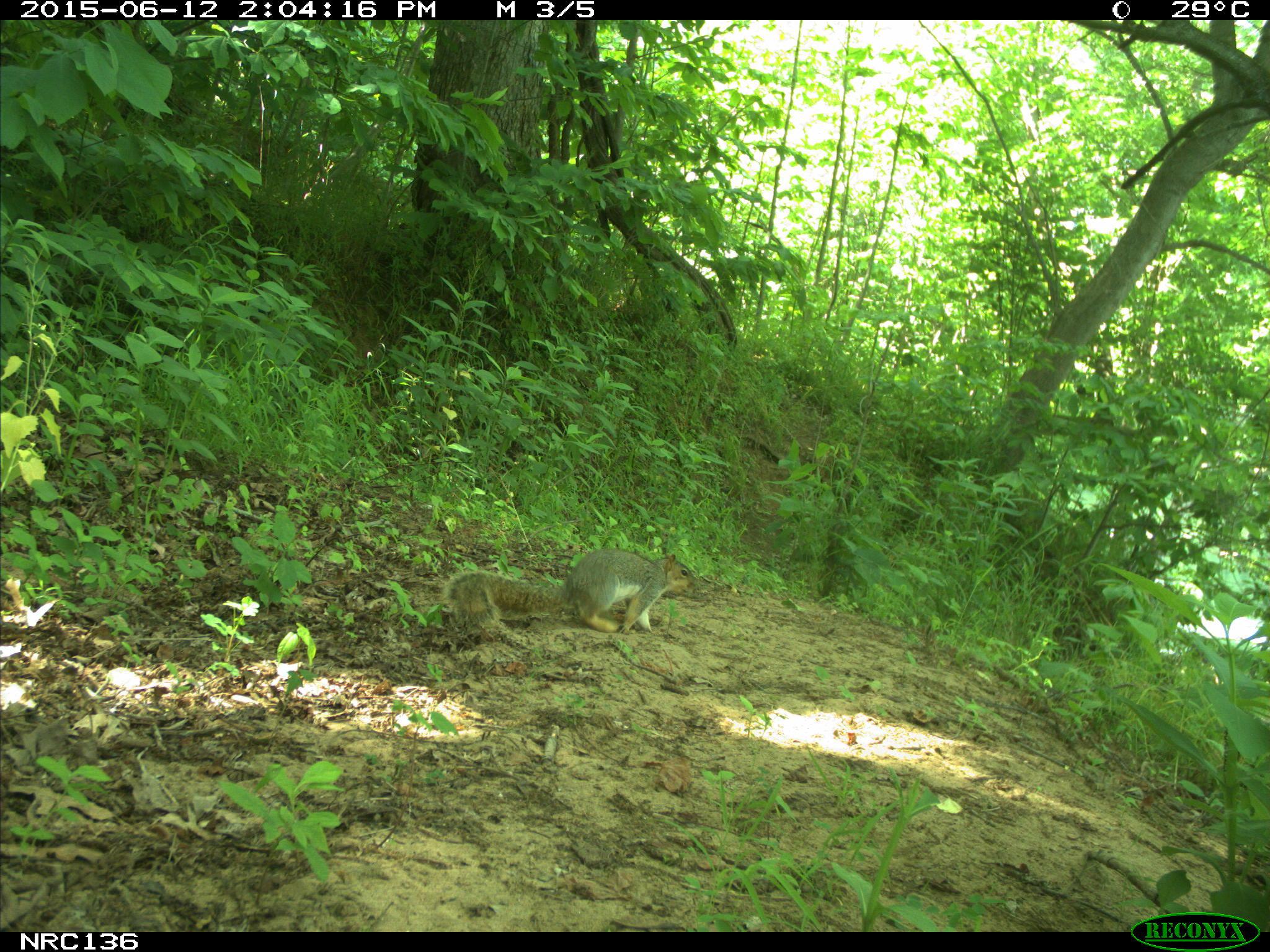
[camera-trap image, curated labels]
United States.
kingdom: Animalia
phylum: Chordata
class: Mammalia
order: Rodentia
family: Sciuridae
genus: Sciurus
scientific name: Sciurus niger cinereus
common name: eastern fox squirrel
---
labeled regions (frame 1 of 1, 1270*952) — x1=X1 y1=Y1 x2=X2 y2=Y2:
Eastern Fox Squirrel: x1=444 y1=545 x2=702 y2=643